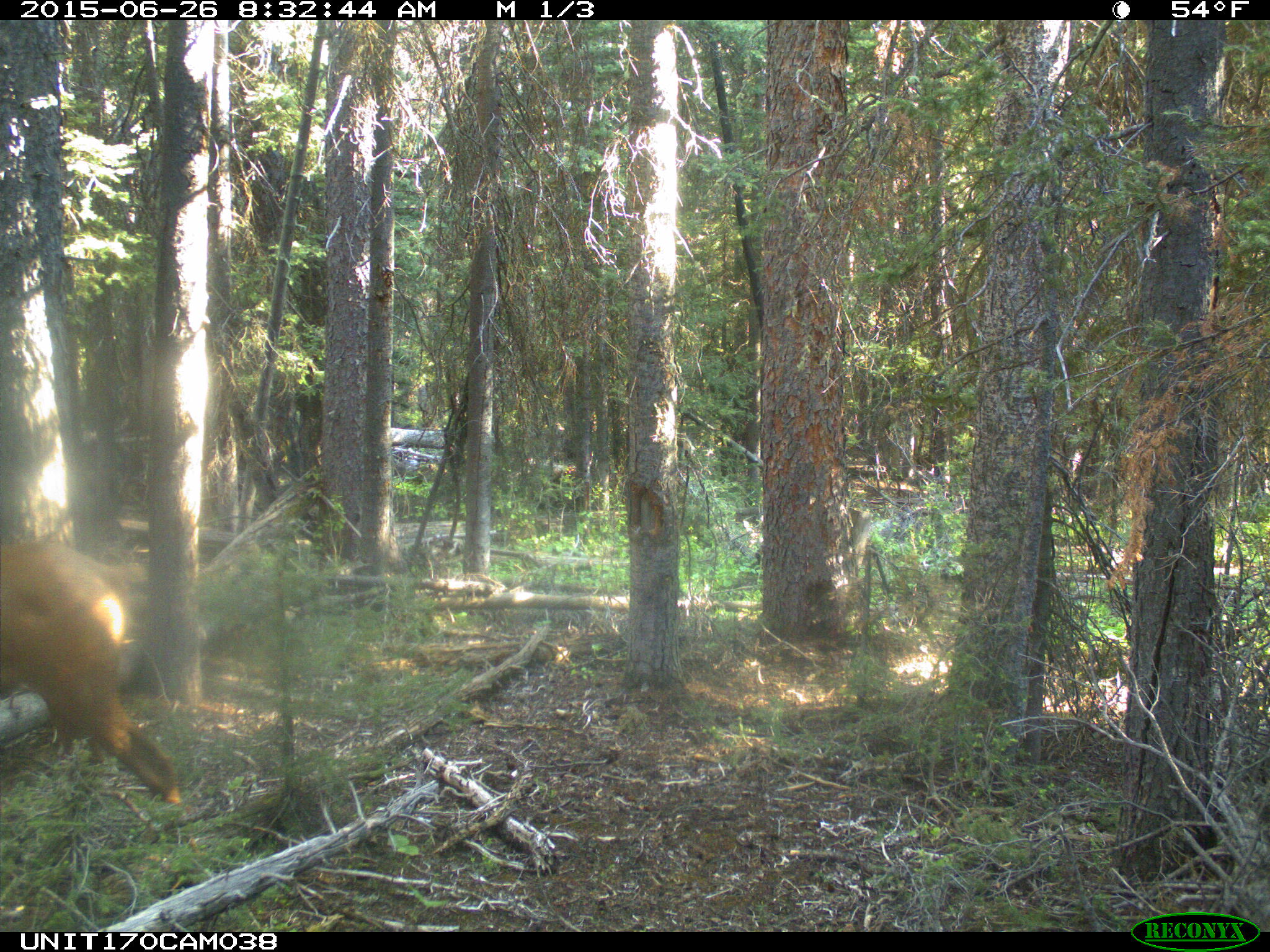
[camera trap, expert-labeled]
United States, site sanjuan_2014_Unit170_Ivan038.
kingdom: Animalia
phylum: Chordata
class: Mammalia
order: Artiodactyla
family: Cervidae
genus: Cervus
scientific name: Cervus elaphus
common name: red deer